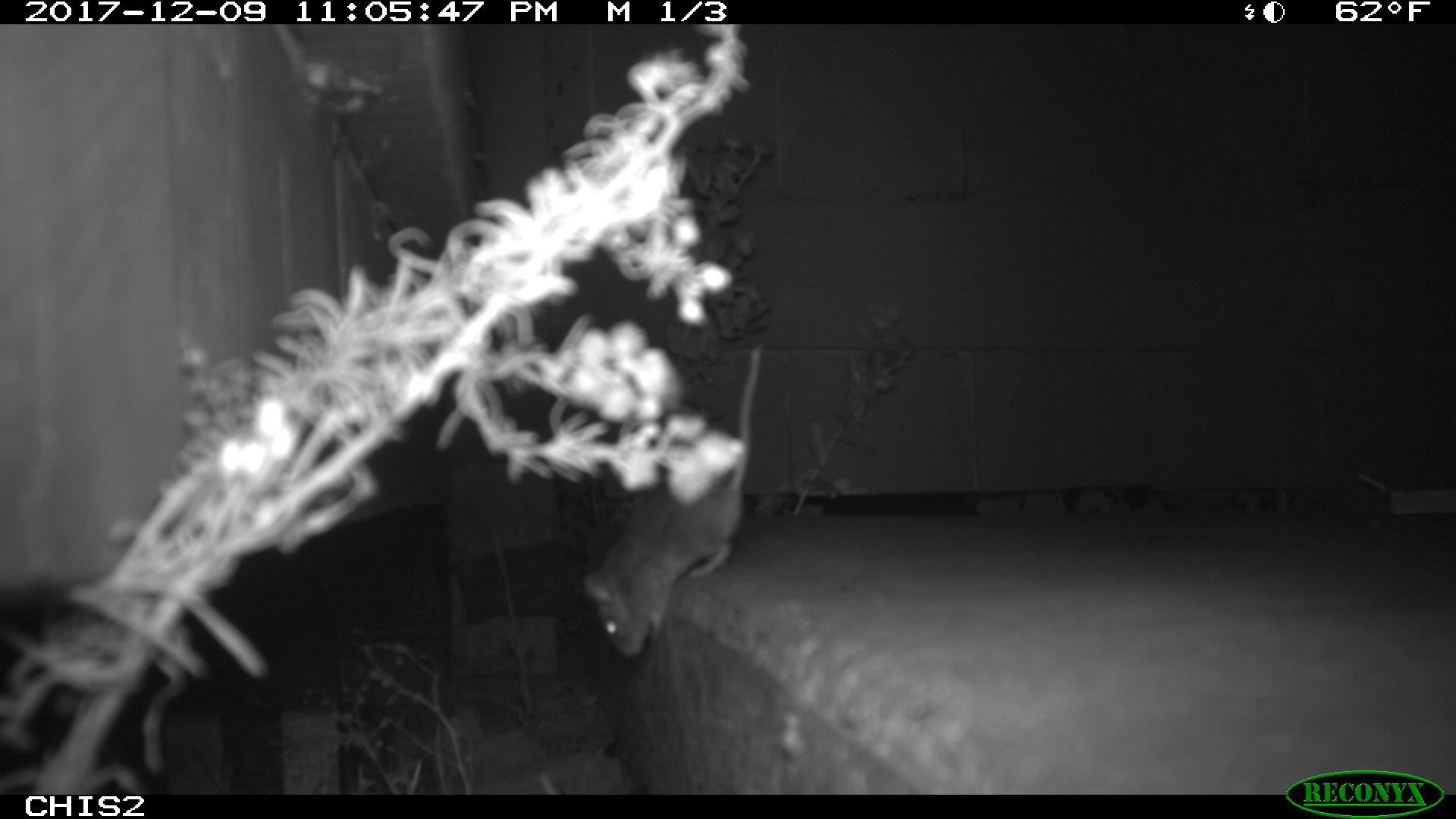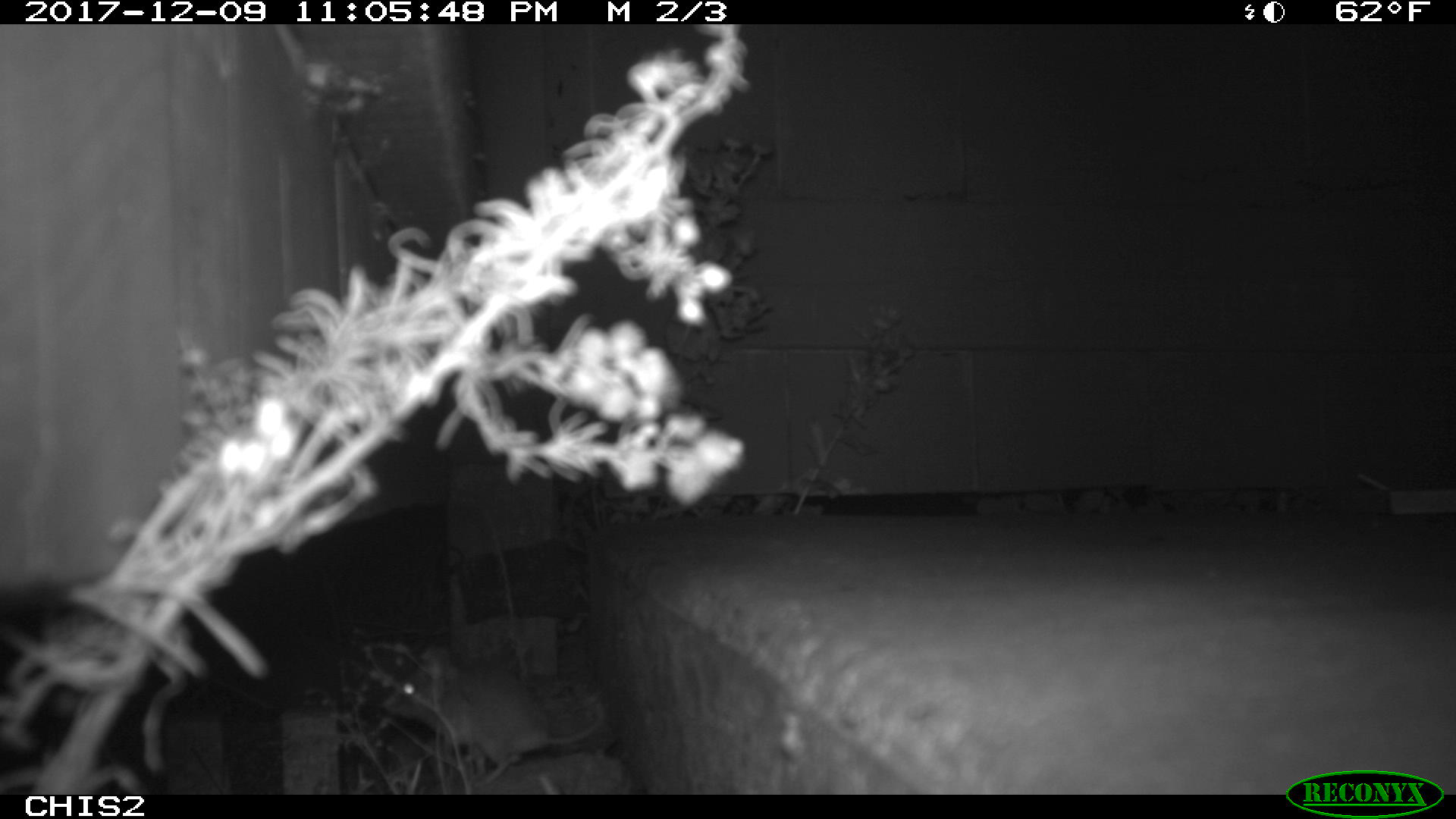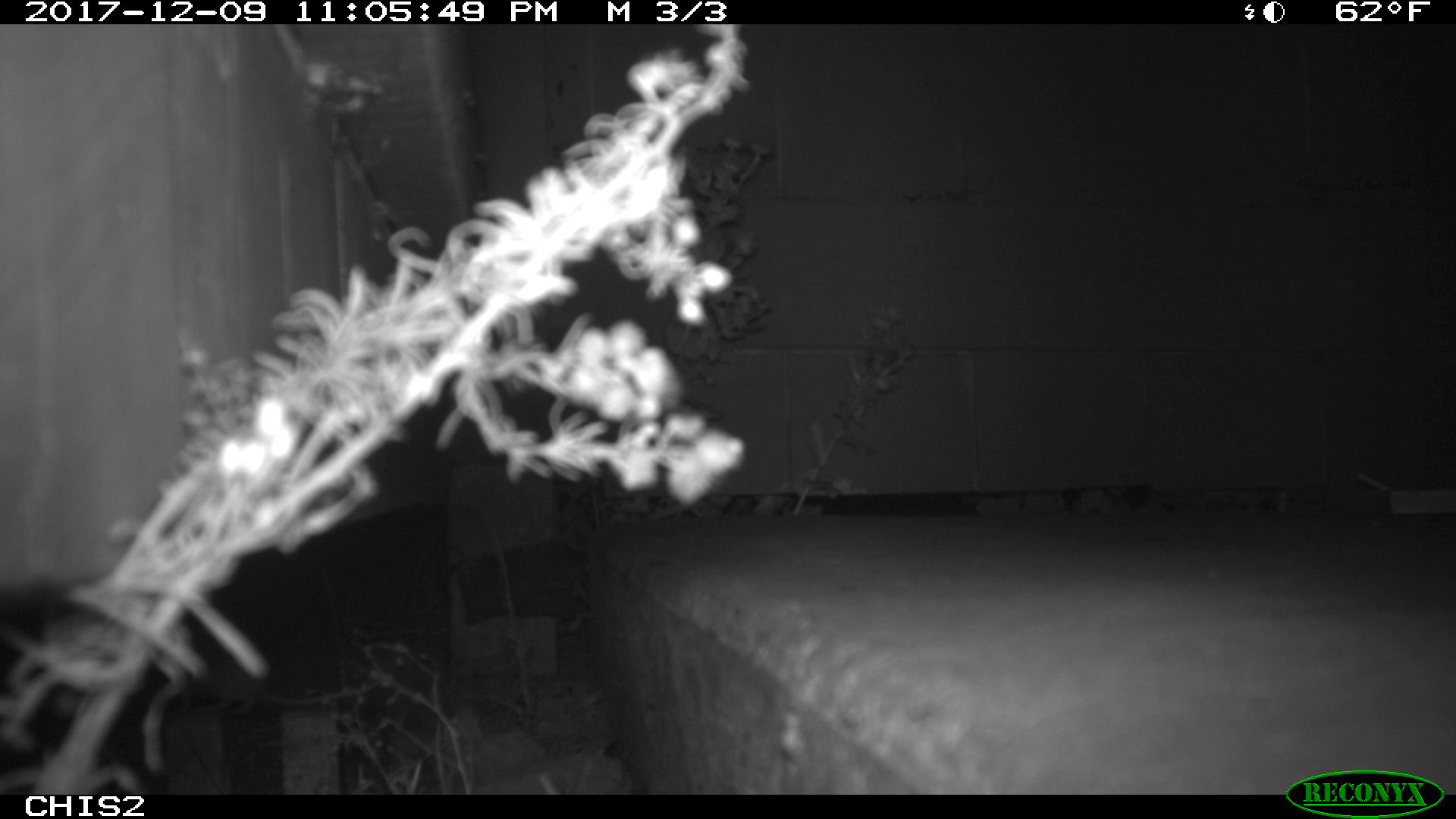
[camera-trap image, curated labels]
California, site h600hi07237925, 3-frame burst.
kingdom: Animalia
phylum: Chordata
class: Mammalia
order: Rodentia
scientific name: Rodentia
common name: rodent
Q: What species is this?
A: Rodent (Rodentia).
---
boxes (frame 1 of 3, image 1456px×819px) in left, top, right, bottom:
rodent: 579, 344, 763, 657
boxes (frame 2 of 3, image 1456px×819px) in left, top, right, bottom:
rodent: 383, 648, 604, 783